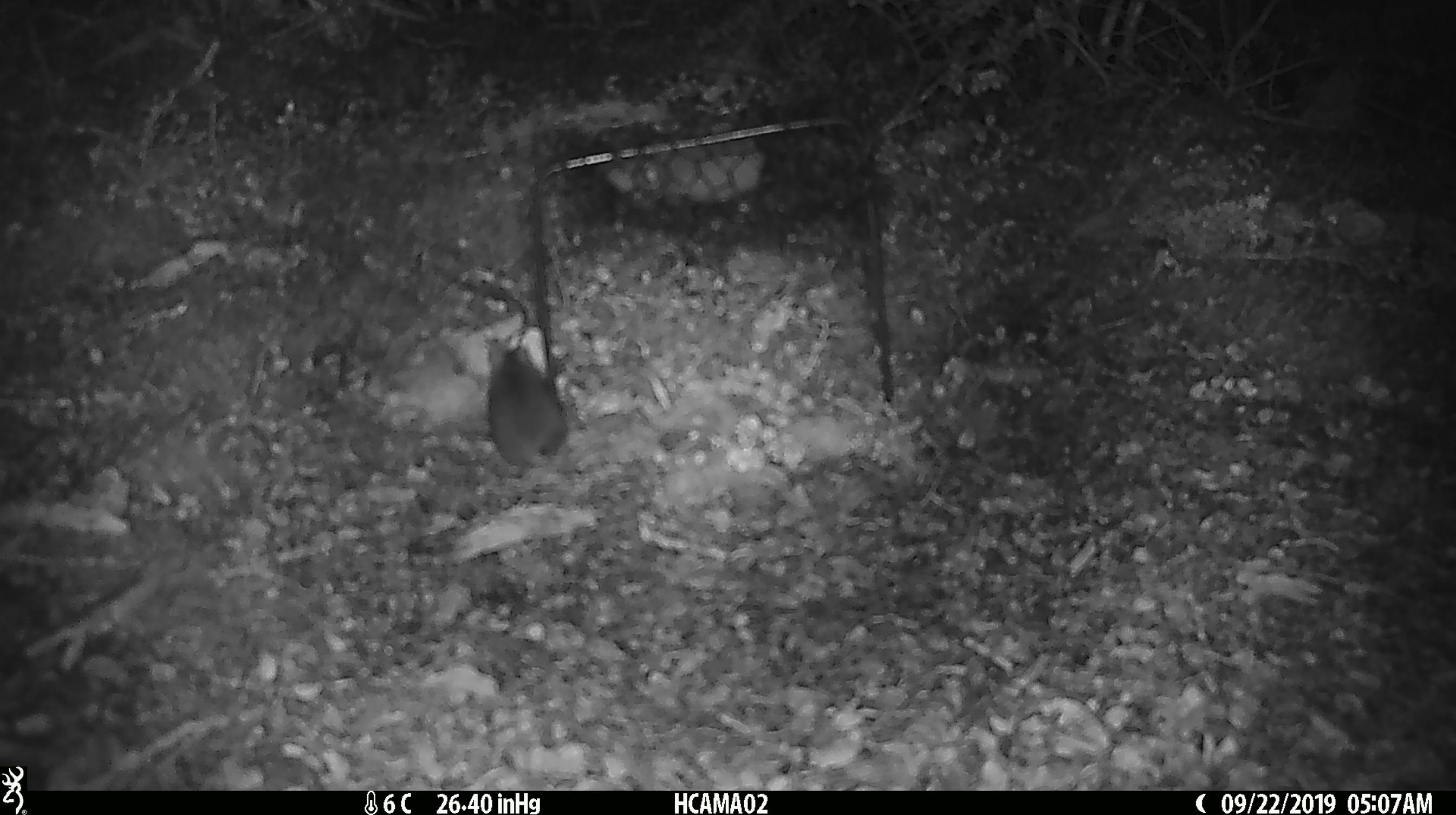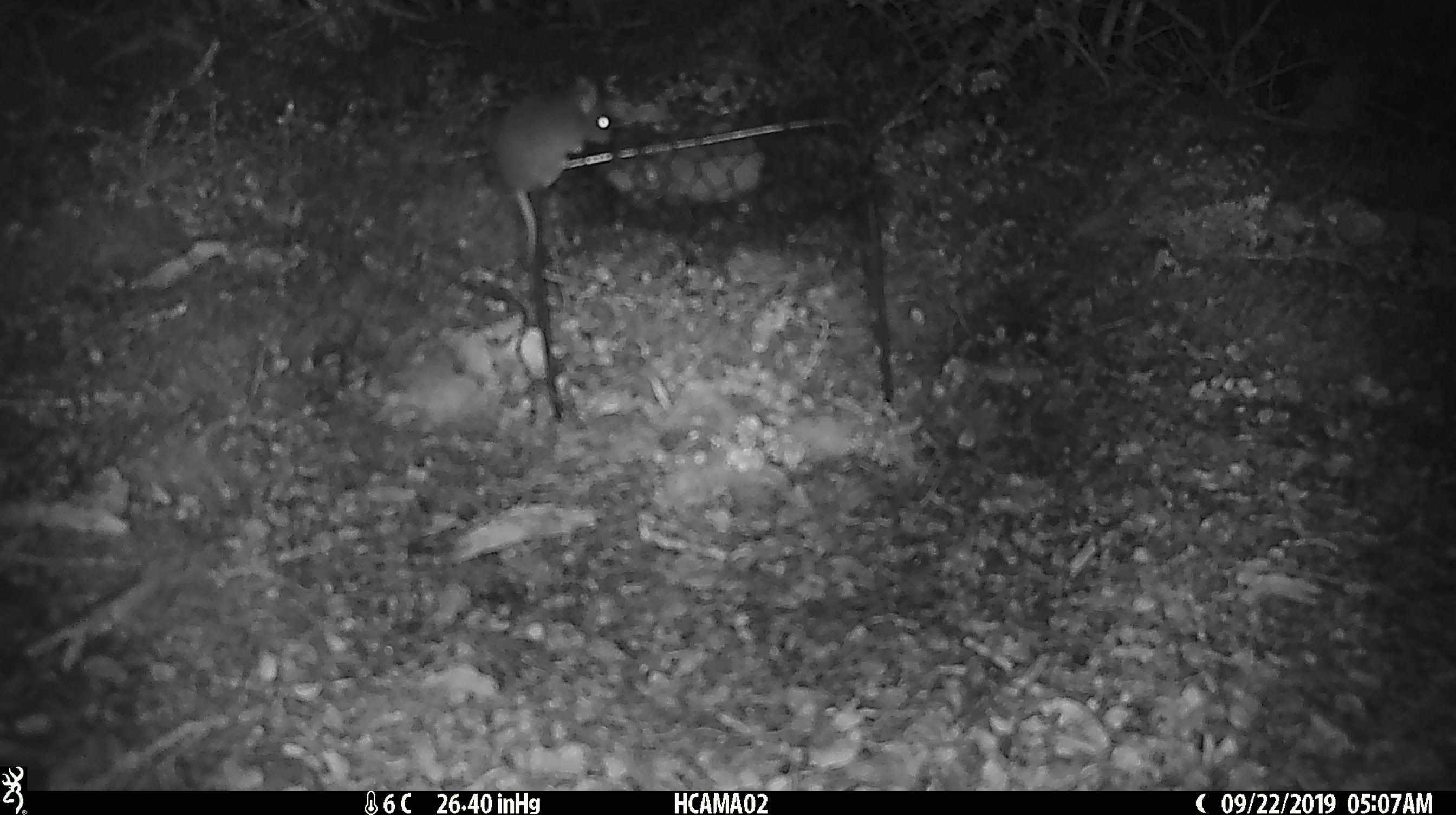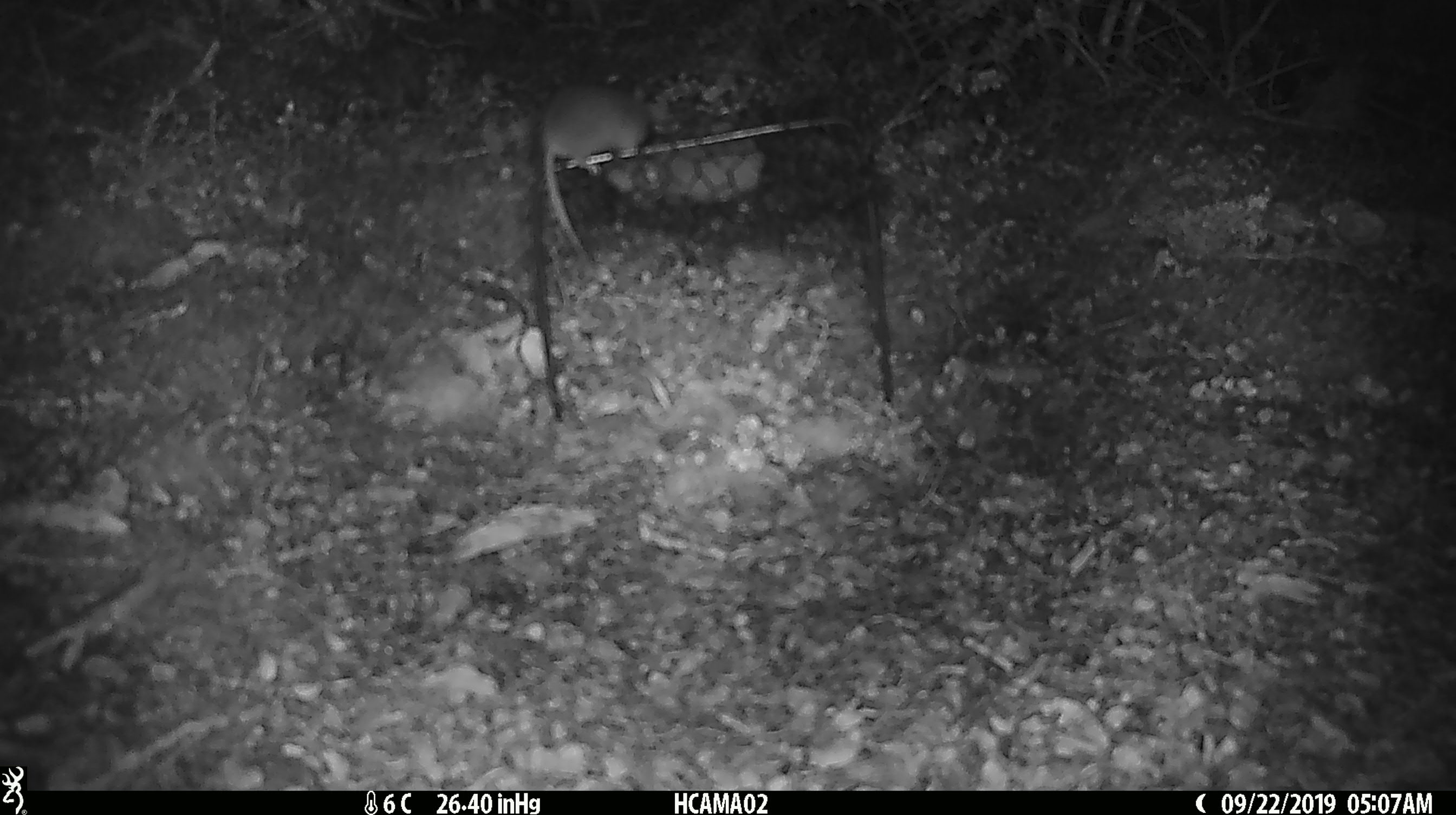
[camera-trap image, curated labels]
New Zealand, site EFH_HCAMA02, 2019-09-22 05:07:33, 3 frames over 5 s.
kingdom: Animalia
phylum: Chordata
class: Mammalia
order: Rodentia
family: Muridae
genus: Mus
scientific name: Mus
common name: mouse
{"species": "mouse (Mus)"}